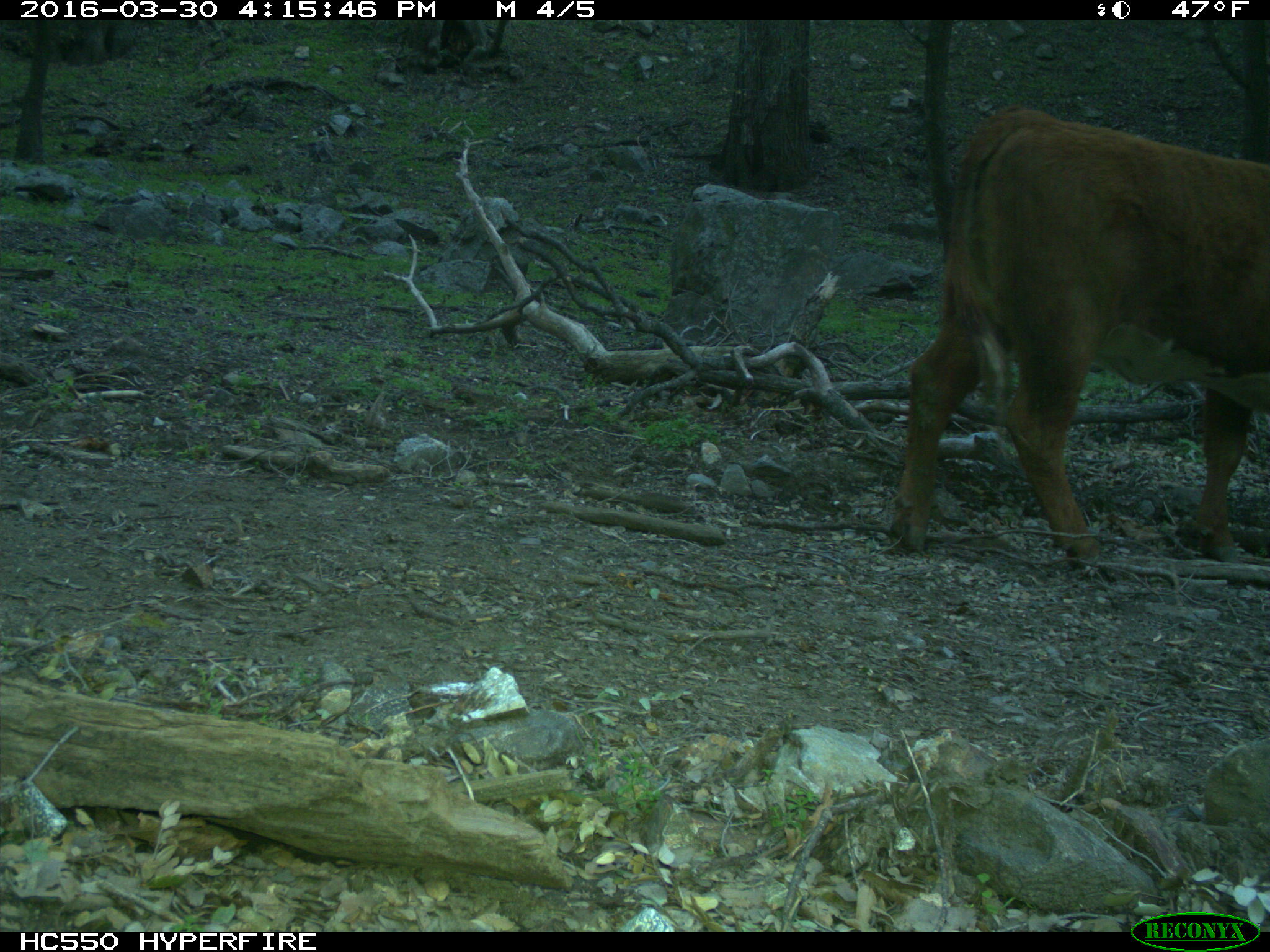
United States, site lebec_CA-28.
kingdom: Animalia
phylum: Chordata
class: Mammalia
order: Artiodactyla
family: Bovidae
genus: Bos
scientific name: Bos taurus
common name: domestic cow